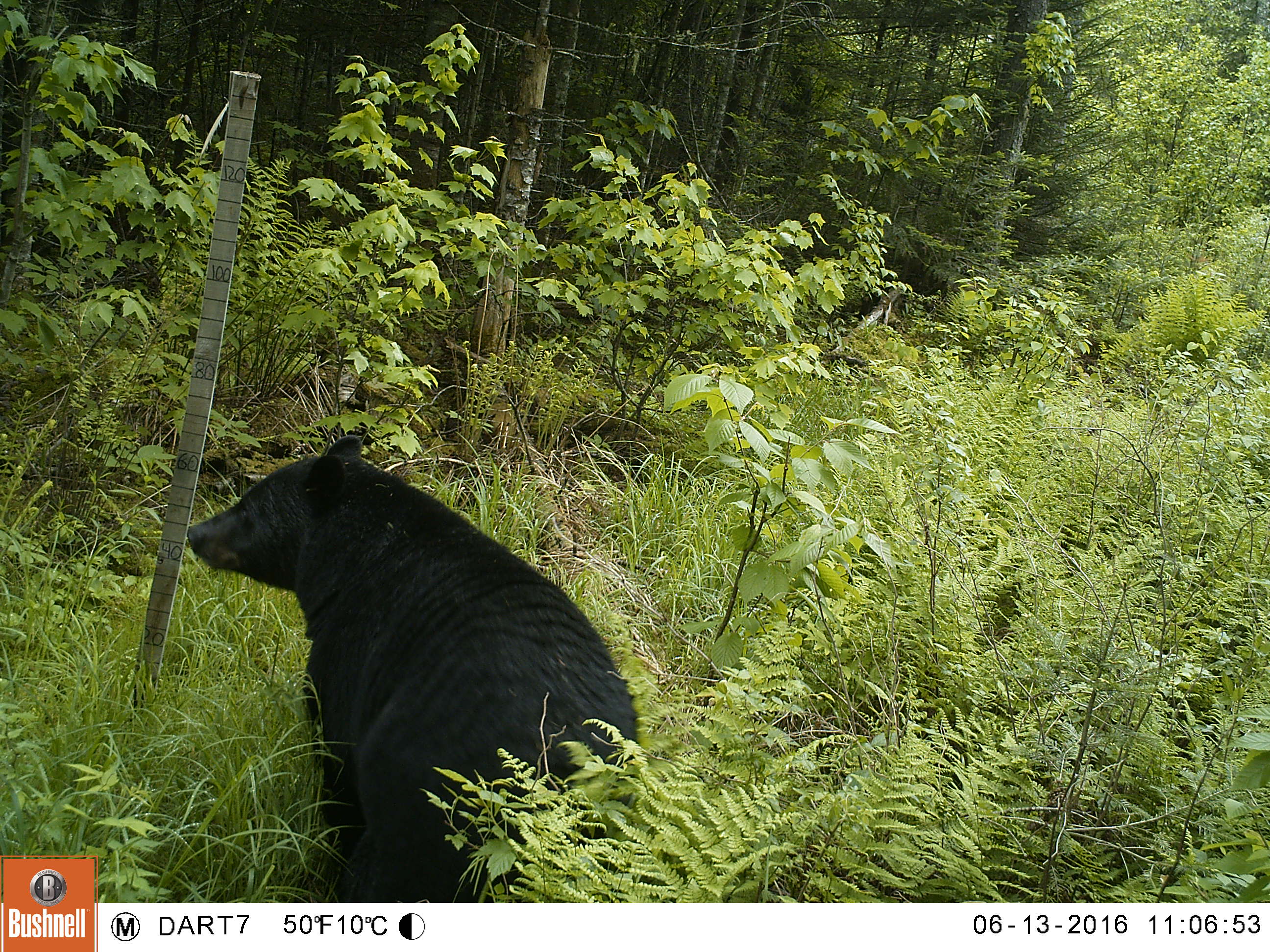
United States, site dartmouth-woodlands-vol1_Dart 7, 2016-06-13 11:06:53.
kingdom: Animalia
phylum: Chordata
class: Mammalia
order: Carnivora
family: Ursidae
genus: Ursus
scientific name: Ursus americanus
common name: black bear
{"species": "black bear (Ursus americanus)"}